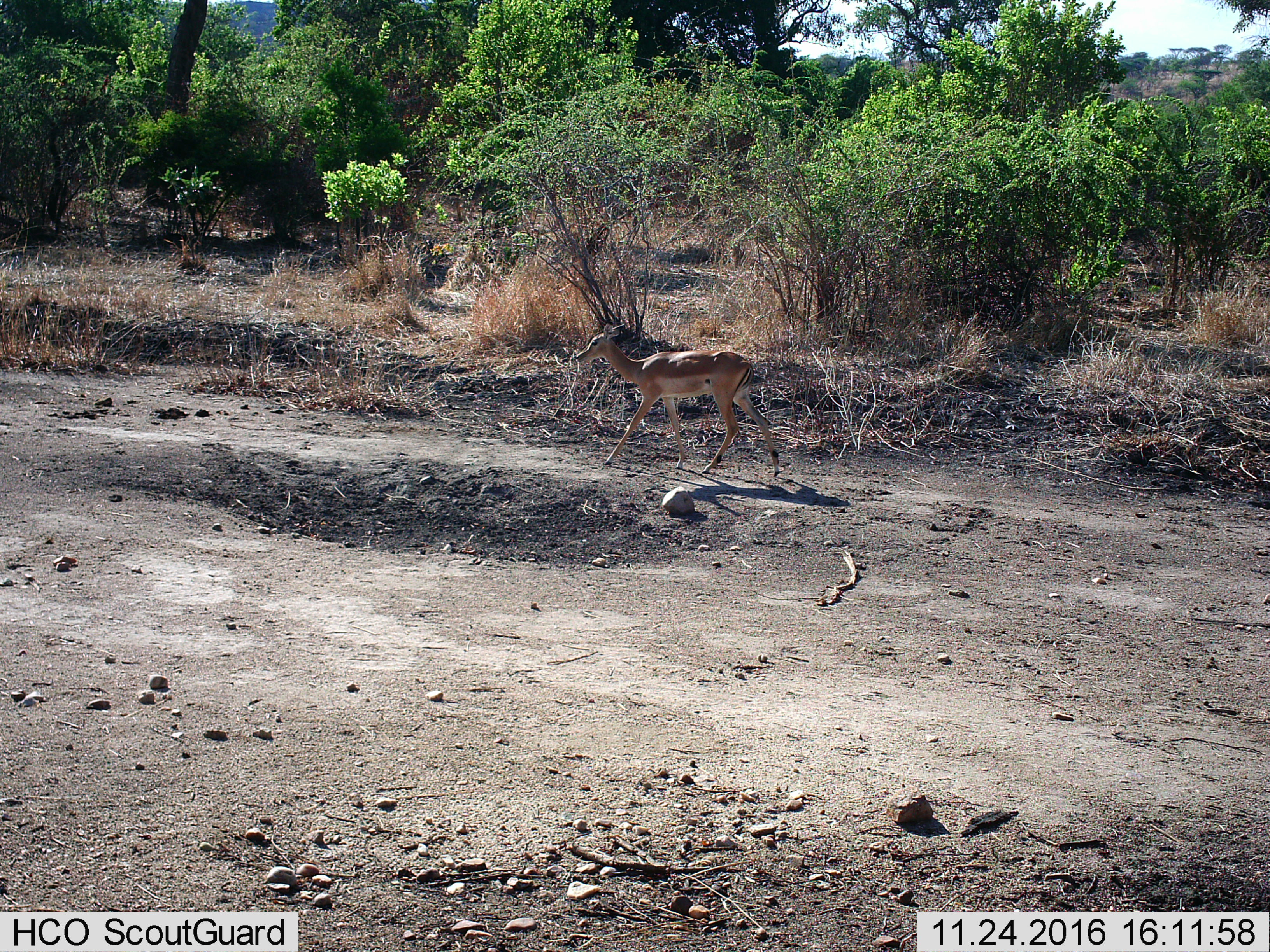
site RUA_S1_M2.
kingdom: Animalia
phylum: Chordata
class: Mammalia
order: Artiodactyla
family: Bovidae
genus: Aepyceros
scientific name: Aepyceros melampus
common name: impala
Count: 1.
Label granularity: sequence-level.